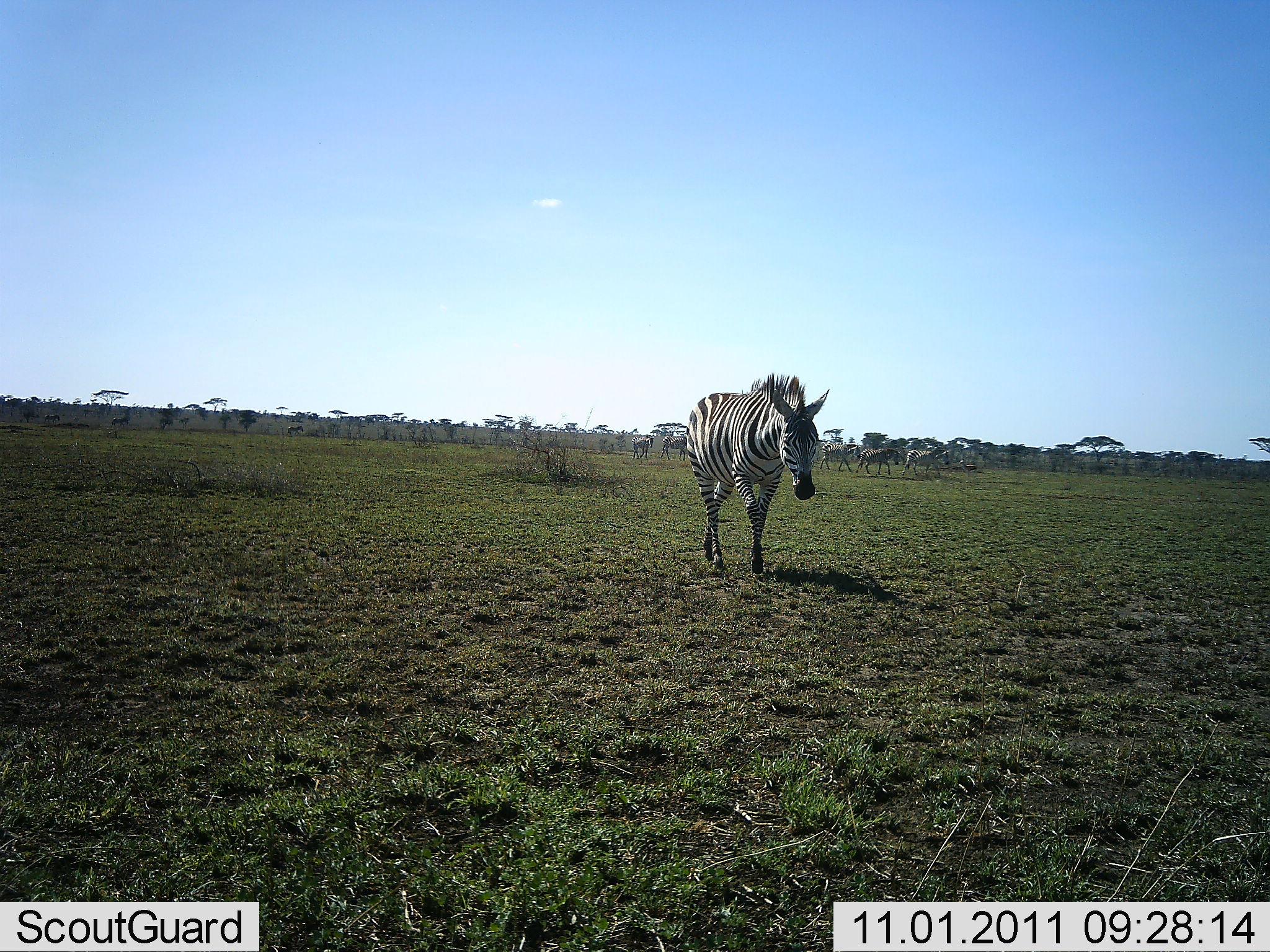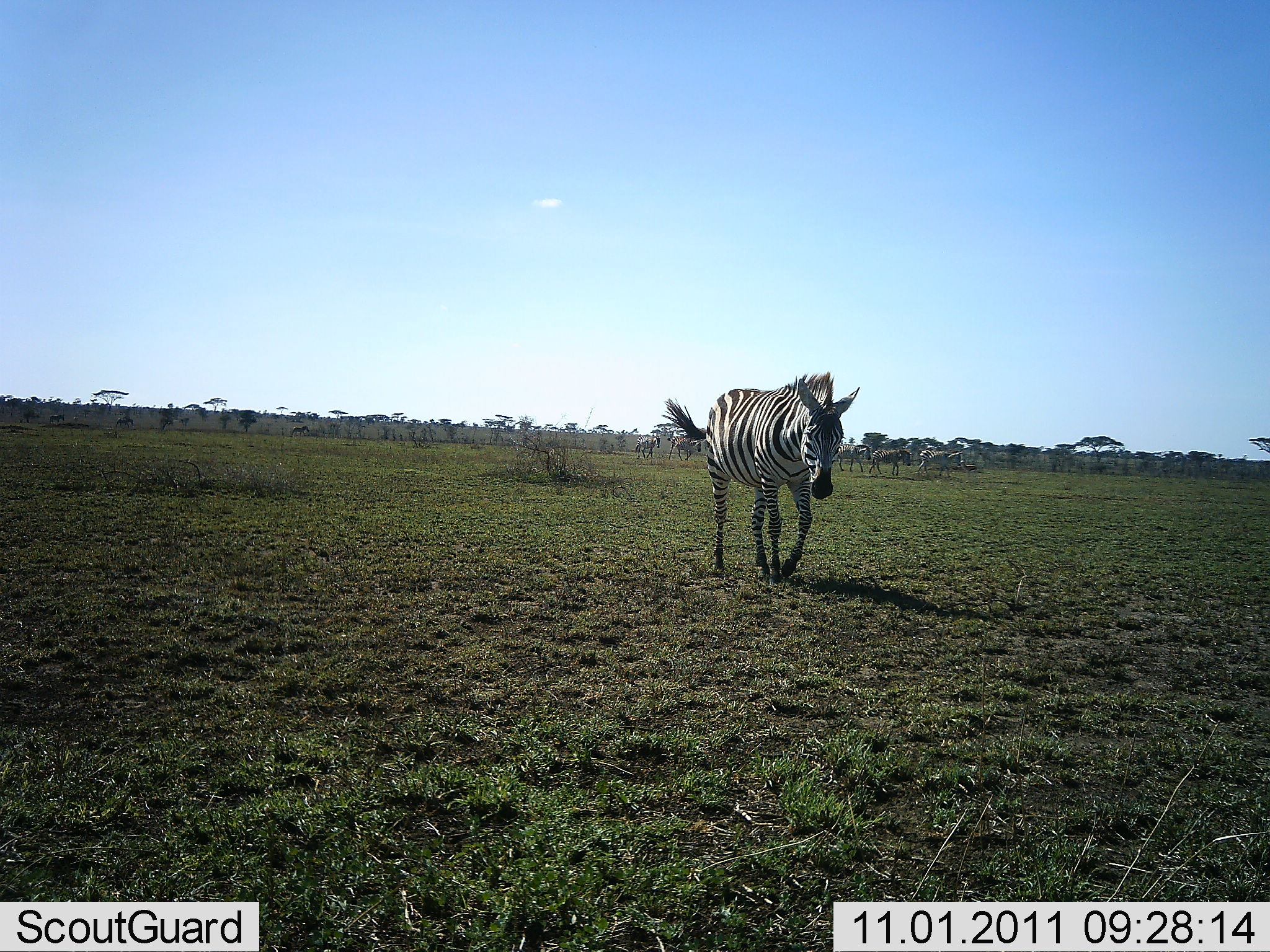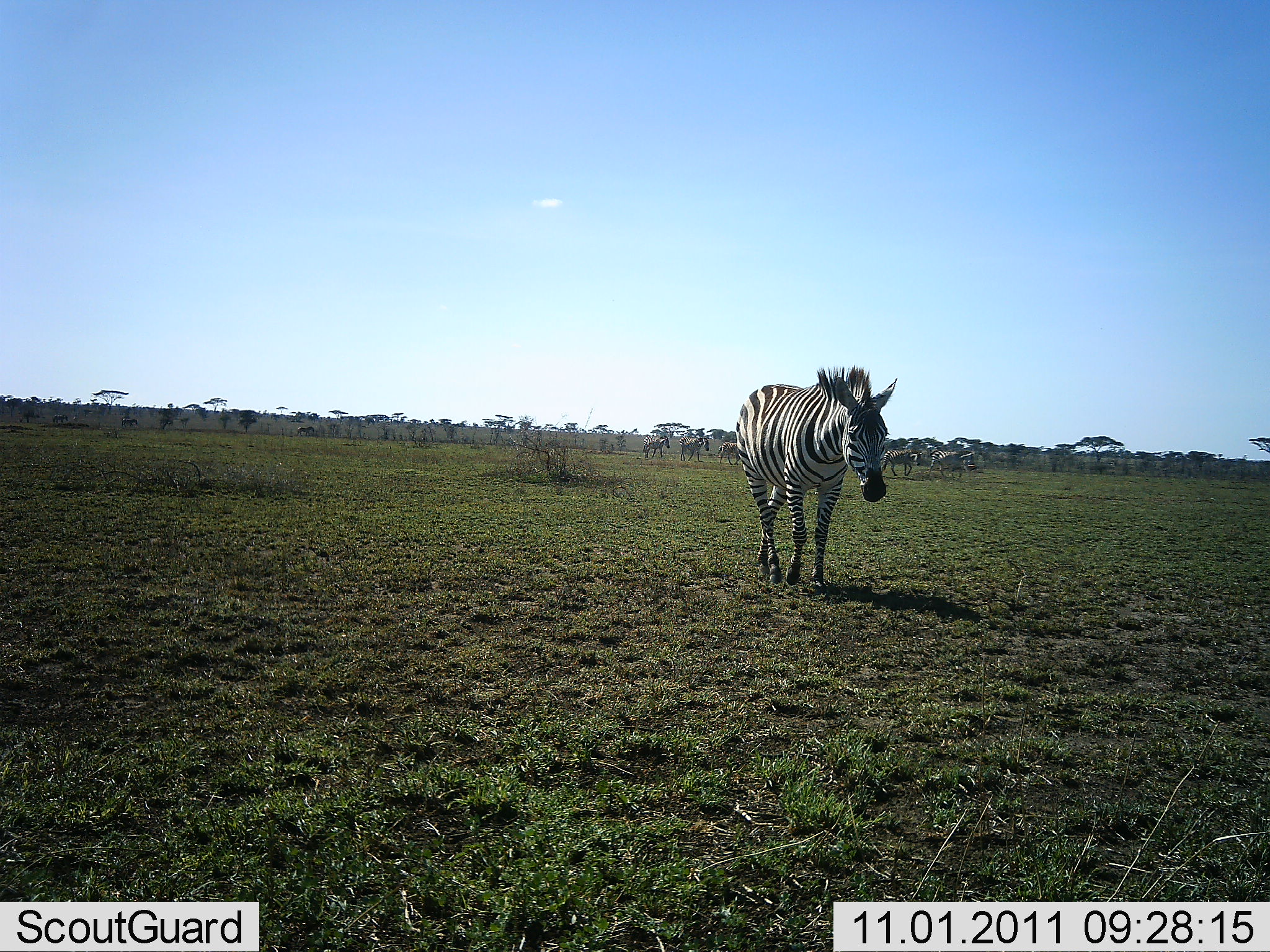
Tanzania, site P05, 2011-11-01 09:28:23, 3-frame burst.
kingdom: Animalia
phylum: Chordata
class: Mammalia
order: Perissodactyla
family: Equidae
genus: Equus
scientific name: Equus quagga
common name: plains zebra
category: zebra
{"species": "zebra (plains zebra) (Equus quagga)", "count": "1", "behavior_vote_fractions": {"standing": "23%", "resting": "0%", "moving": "92%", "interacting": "0%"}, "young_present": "0%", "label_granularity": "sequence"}